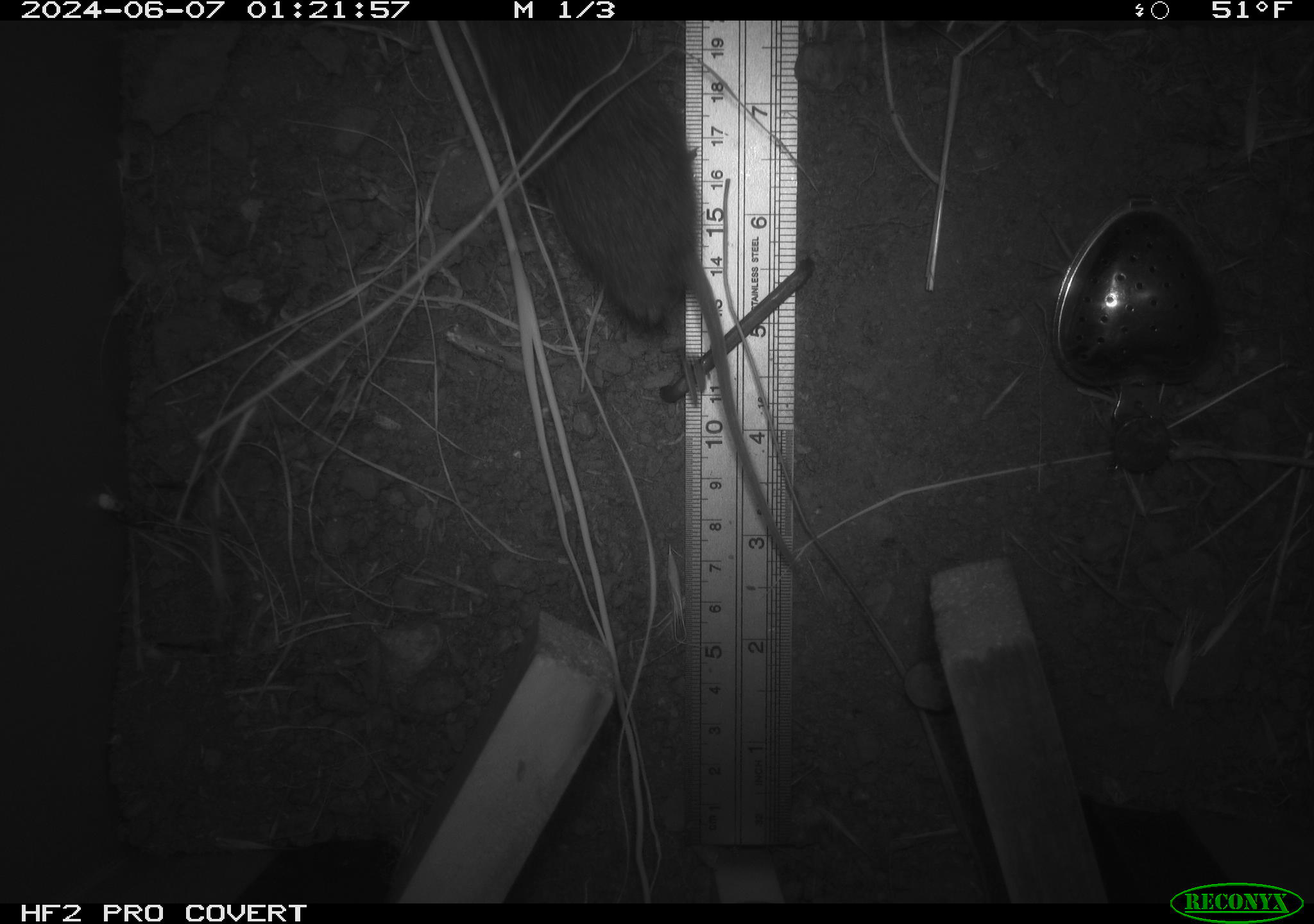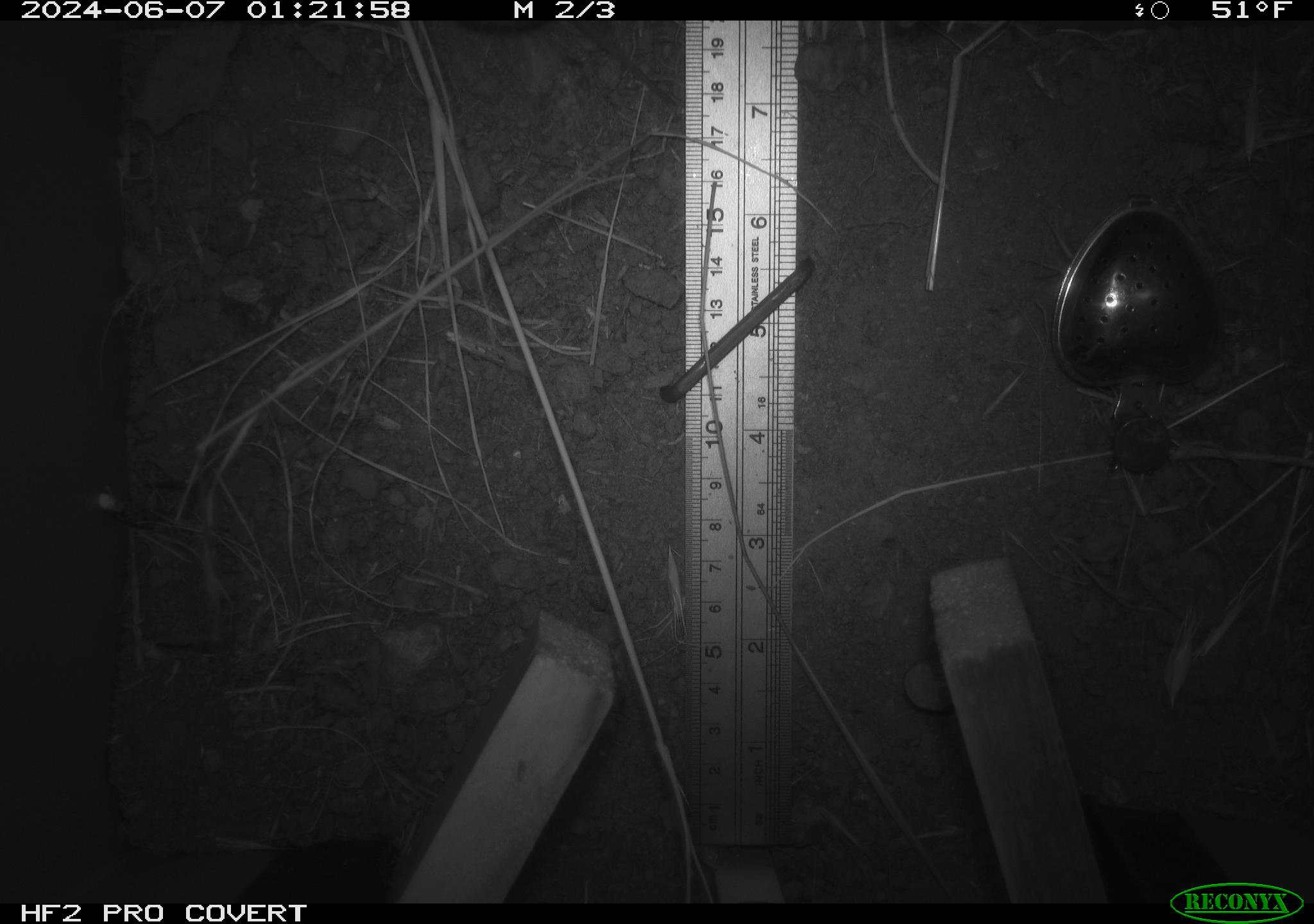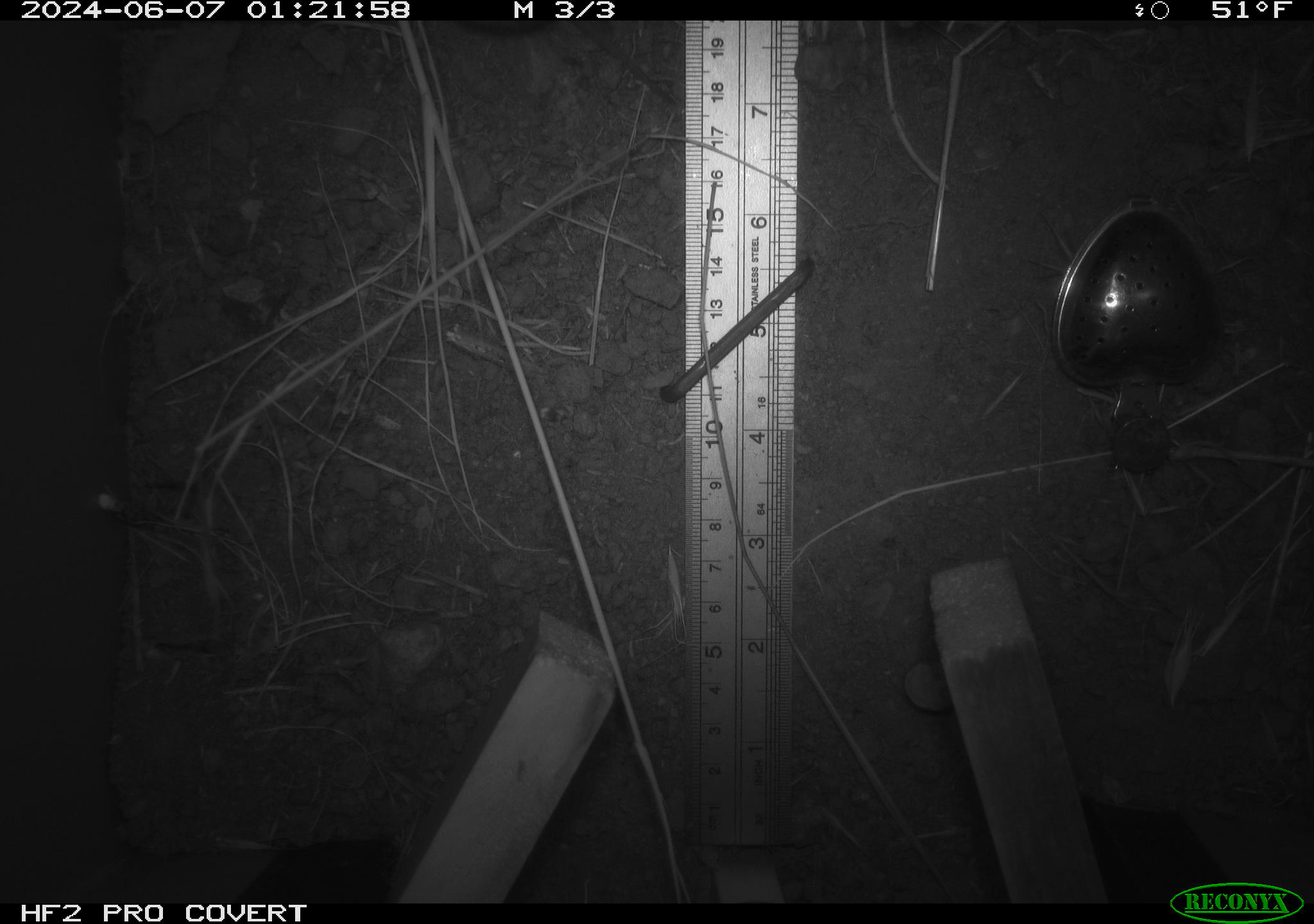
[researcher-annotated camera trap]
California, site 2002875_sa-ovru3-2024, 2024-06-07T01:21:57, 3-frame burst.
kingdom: Animalia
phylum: Chordata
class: Mammalia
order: Rodentia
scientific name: Rodentia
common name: rodent